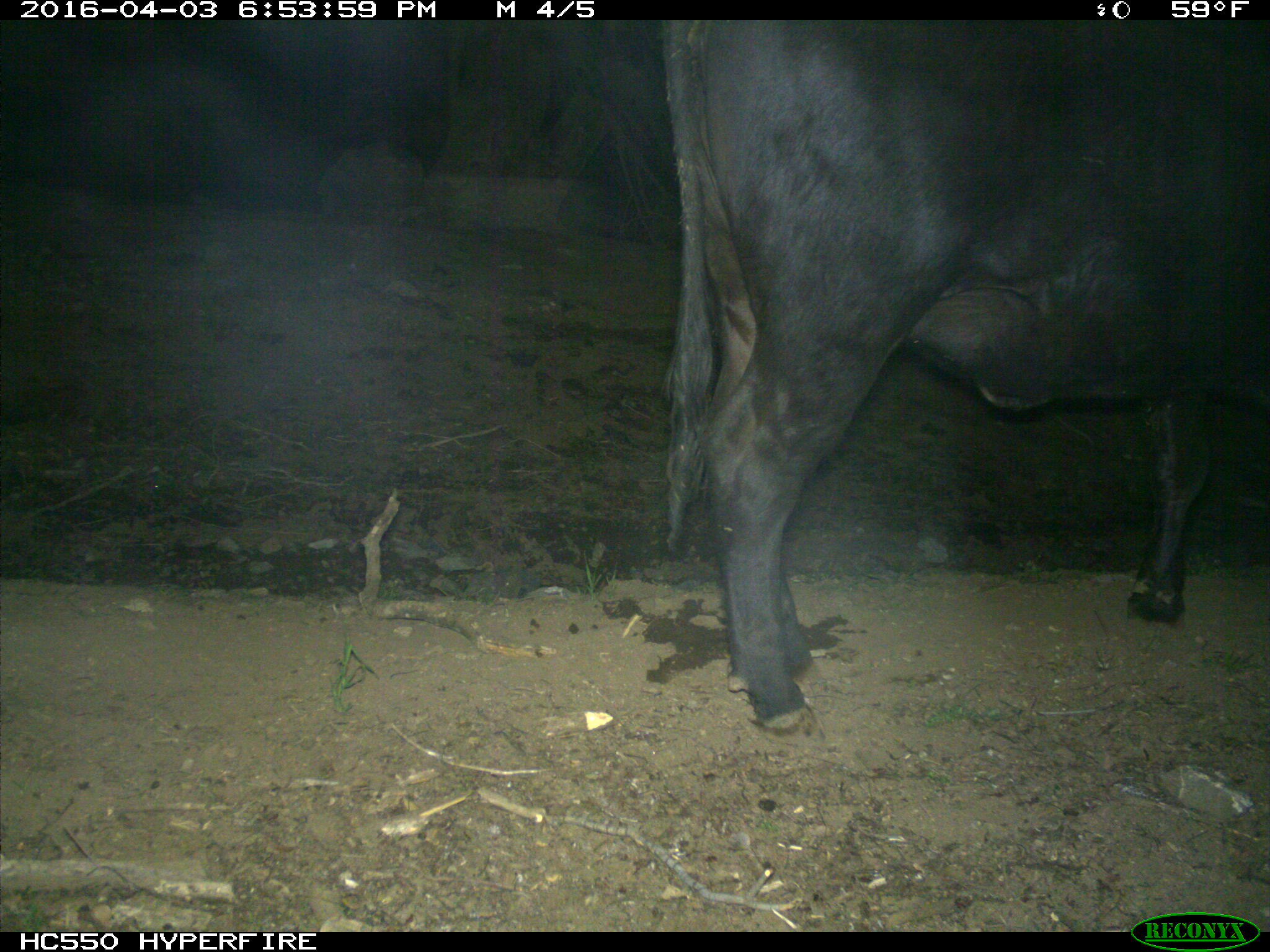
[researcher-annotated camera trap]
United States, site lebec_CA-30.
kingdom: Animalia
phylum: Chordata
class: Mammalia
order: Artiodactyla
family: Bovidae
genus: Bos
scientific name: Bos taurus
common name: domestic cow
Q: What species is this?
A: Bos taurus (domestic cow).